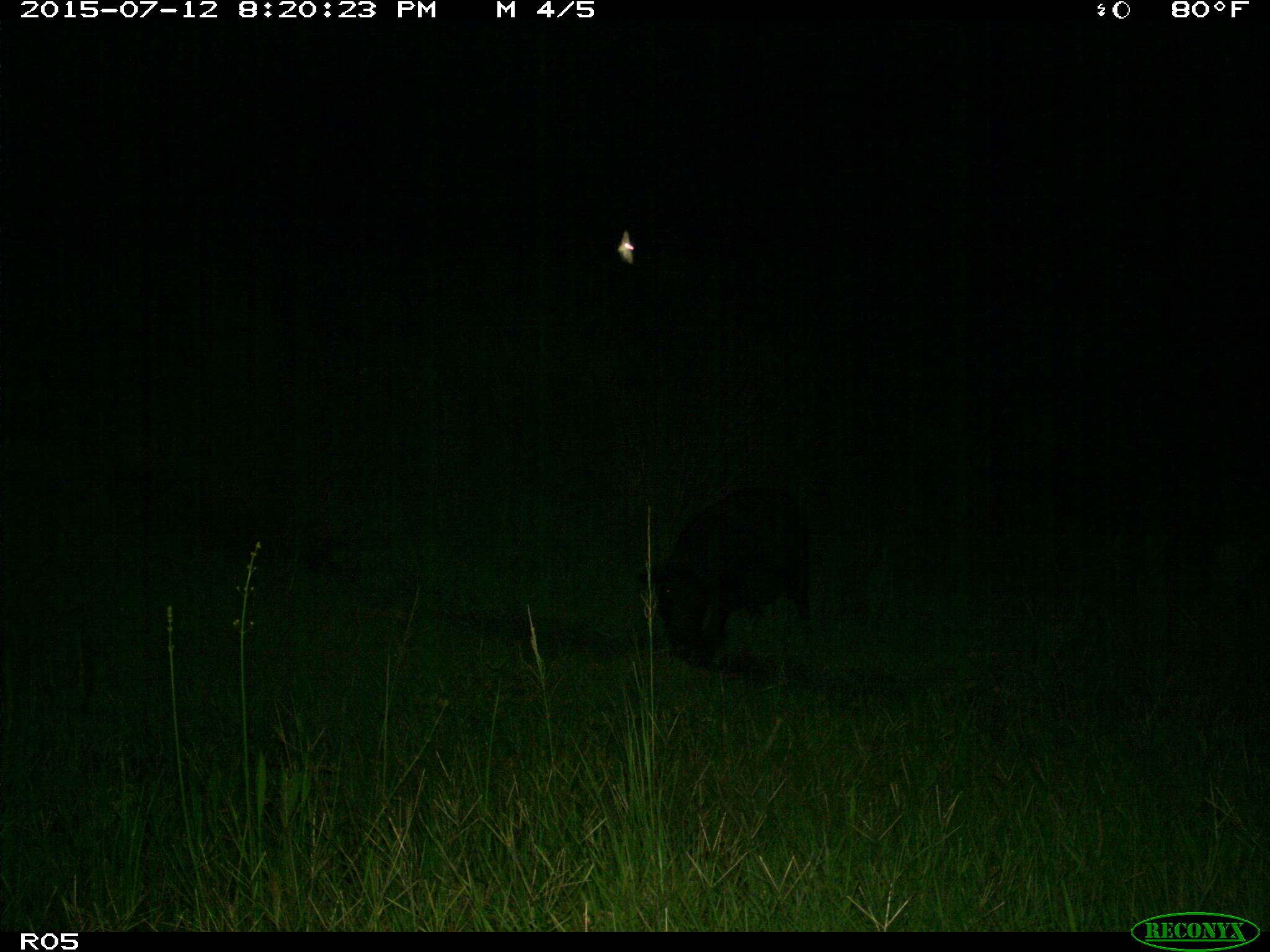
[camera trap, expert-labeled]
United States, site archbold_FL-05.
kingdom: Animalia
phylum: Chordata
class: Mammalia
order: Artiodactyla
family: Suidae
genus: Sus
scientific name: Sus scrofa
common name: wild boar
Sus scrofa (wild boar).